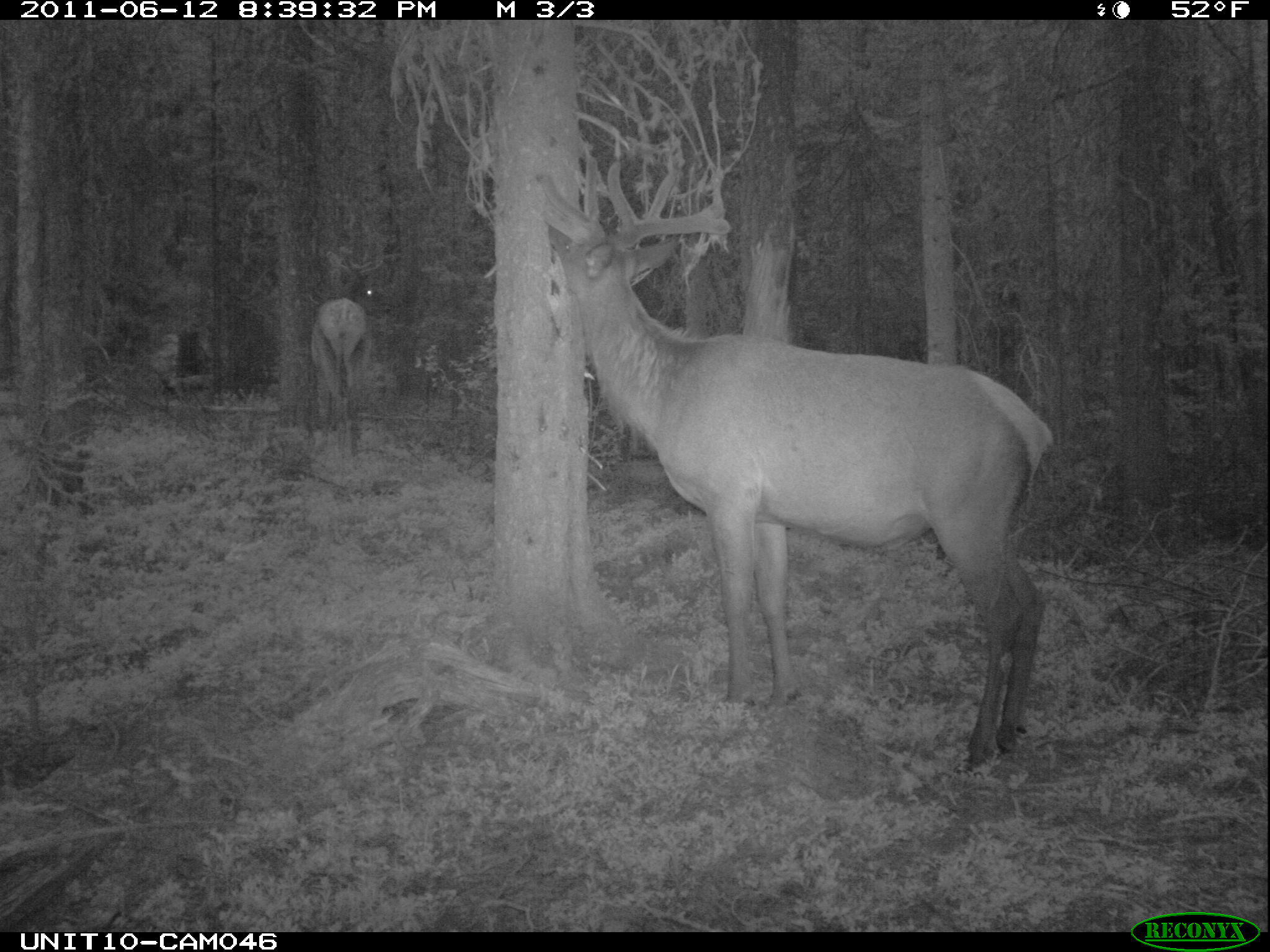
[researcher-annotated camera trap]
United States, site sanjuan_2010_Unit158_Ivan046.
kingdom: Animalia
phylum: Chordata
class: Mammalia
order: Artiodactyla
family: Cervidae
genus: Cervus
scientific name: Cervus elaphus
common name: red deer